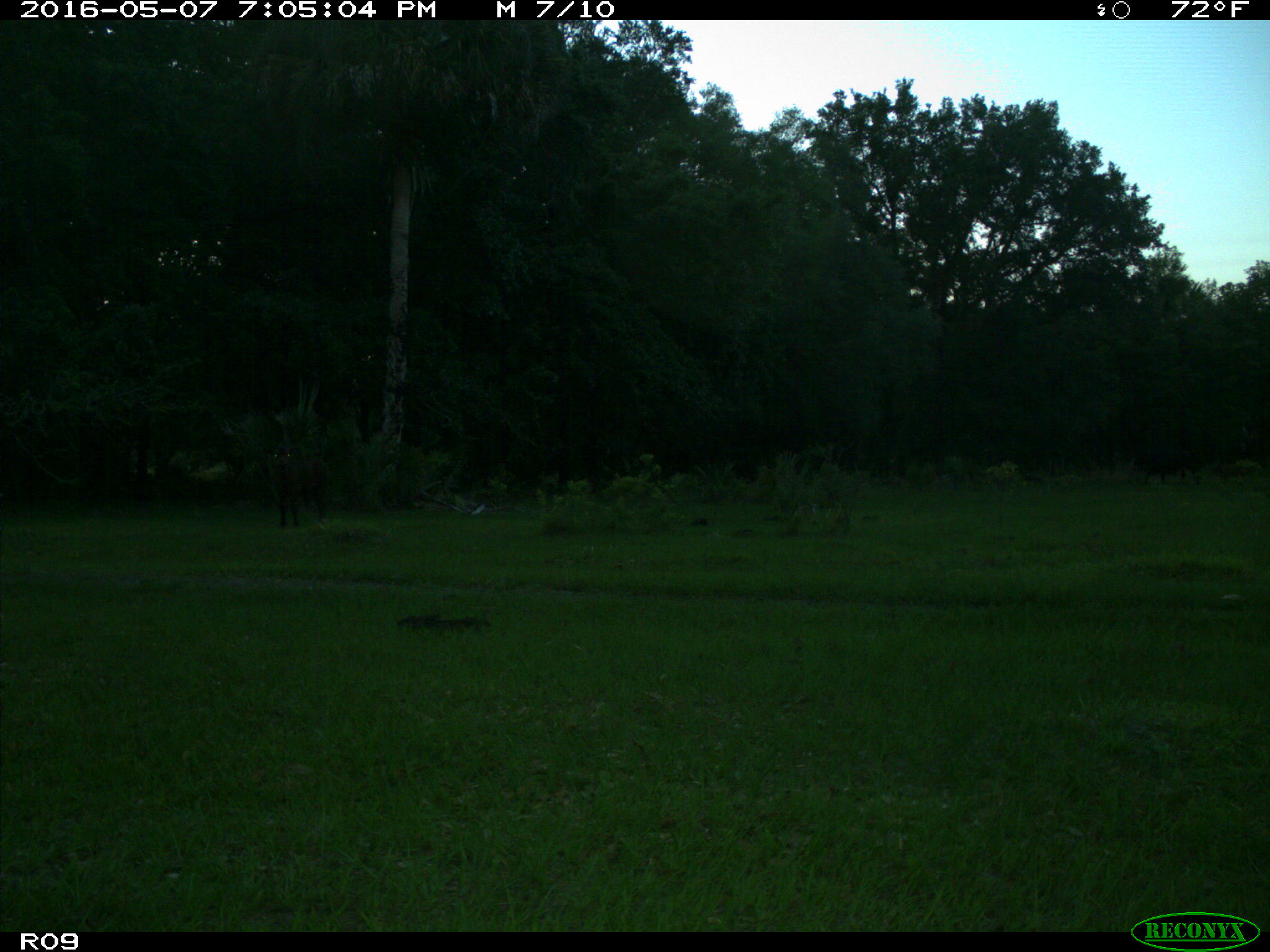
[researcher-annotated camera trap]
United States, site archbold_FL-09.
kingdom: Animalia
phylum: Chordata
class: Mammalia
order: Artiodactyla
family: Bovidae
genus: Bos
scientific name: Bos taurus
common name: domestic cow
Bos taurus (domestic cow).